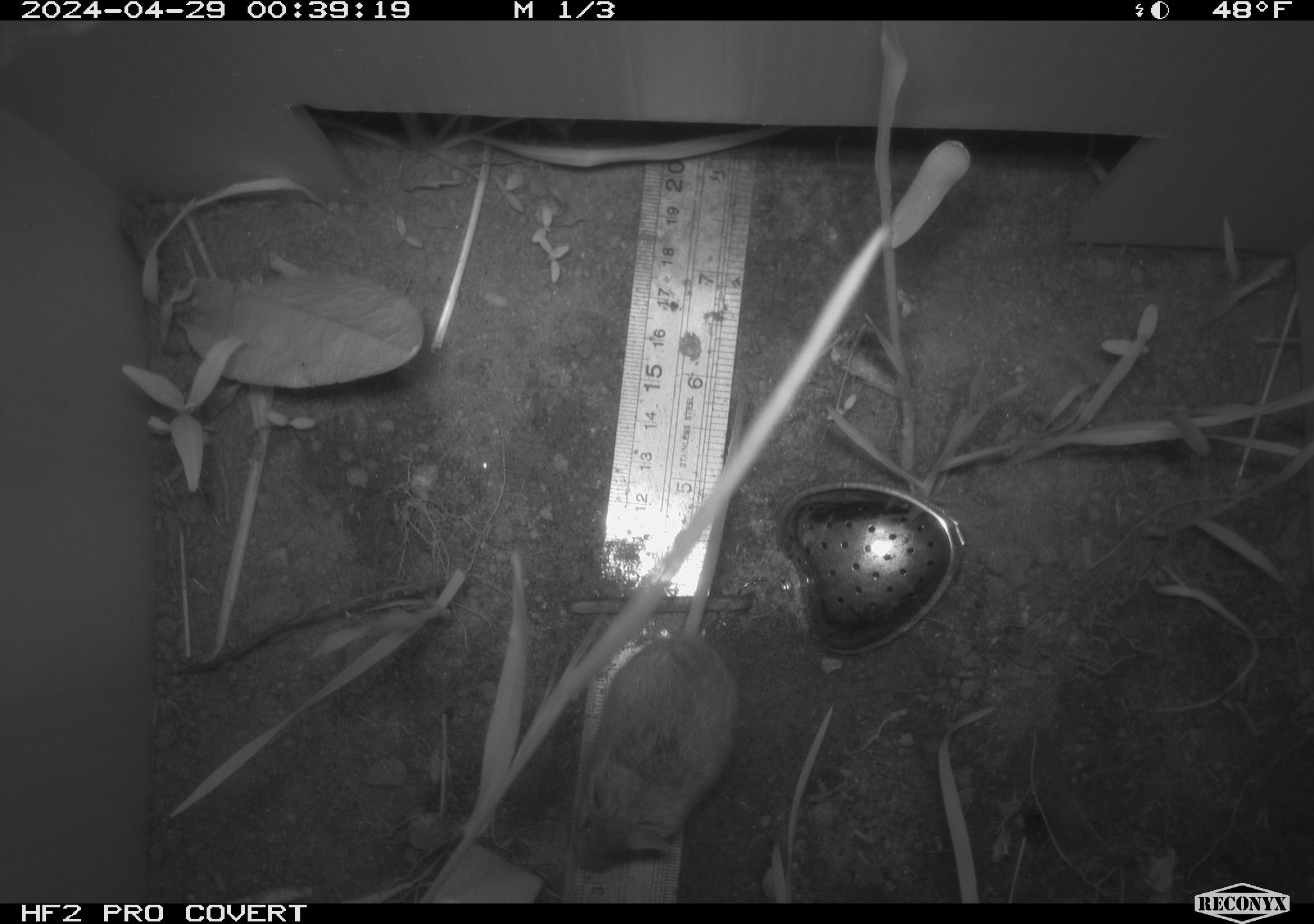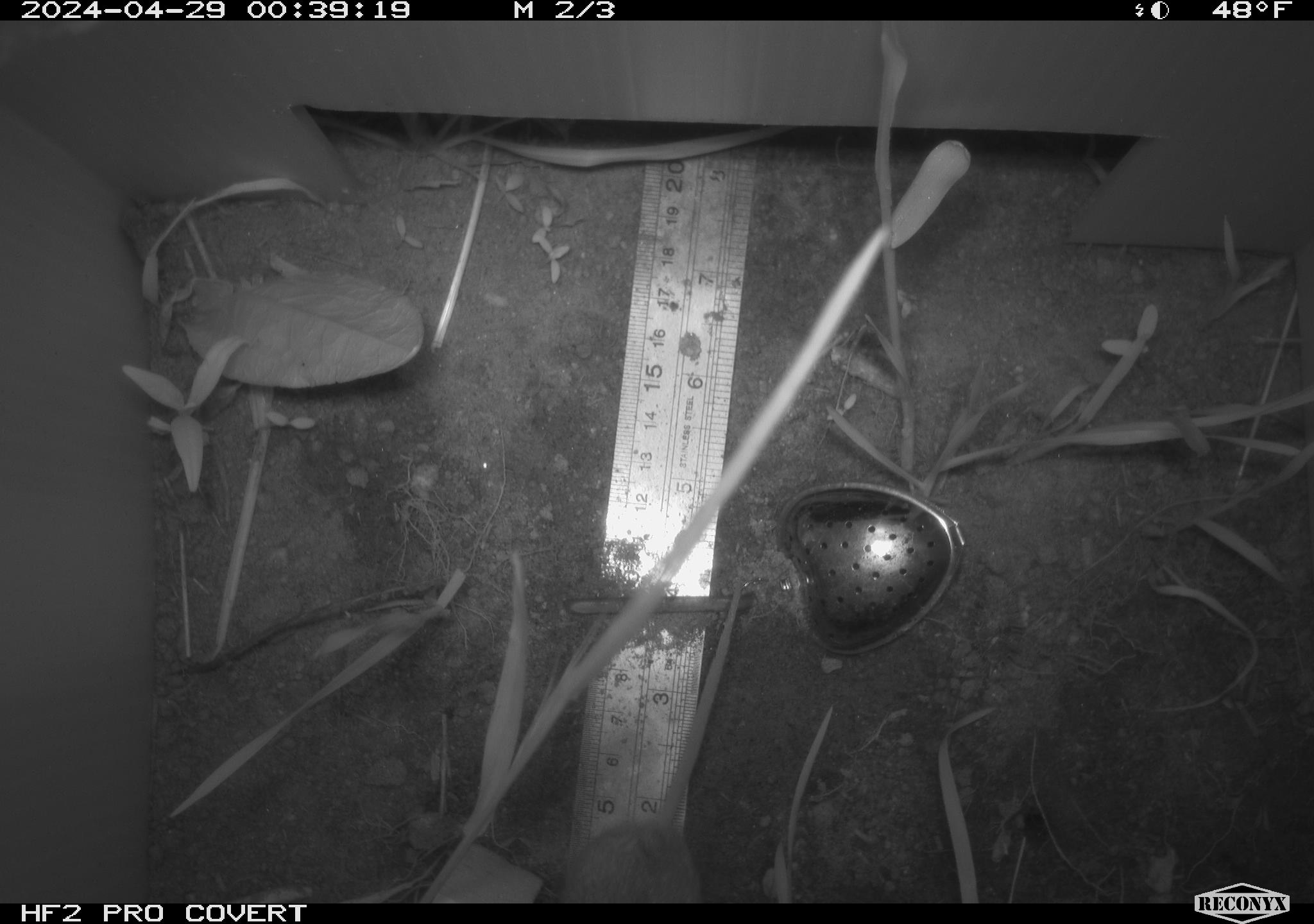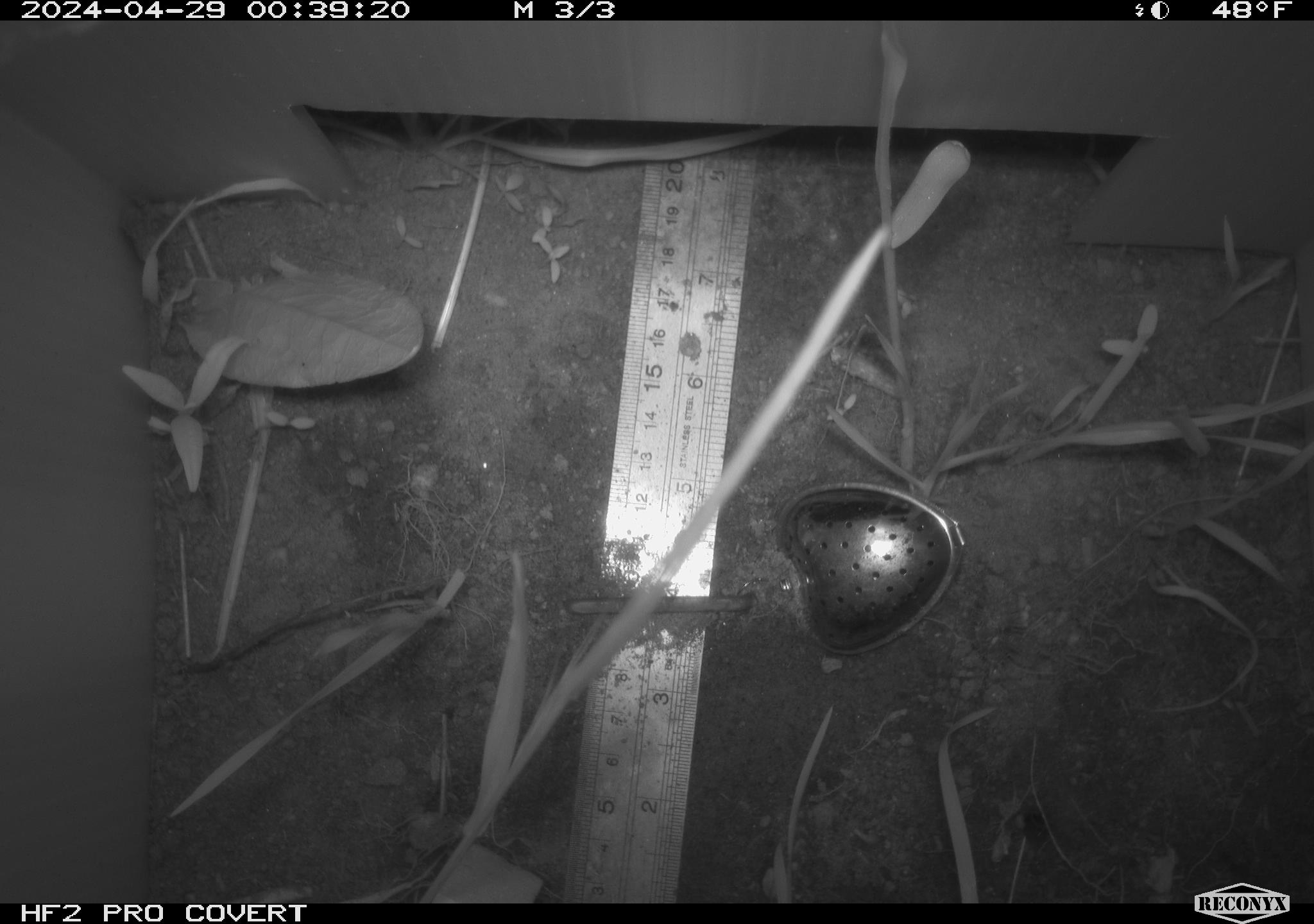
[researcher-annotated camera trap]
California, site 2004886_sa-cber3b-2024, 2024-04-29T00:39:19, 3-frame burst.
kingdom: Animalia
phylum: Chordata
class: Mammalia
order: Rodentia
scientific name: Rodentia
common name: mouse species